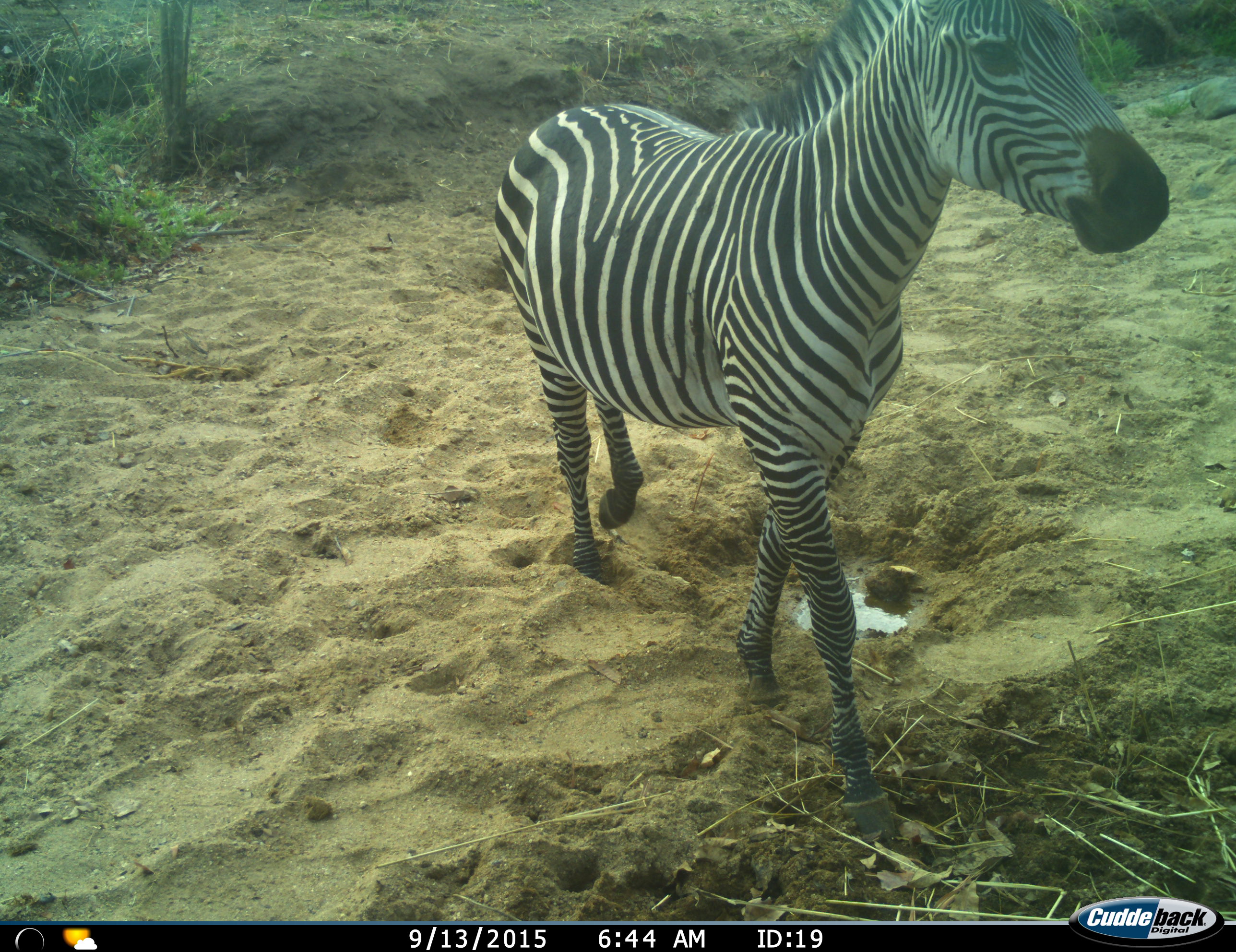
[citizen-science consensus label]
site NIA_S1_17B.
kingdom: Animalia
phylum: Chordata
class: Mammalia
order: Perissodactyla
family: Equidae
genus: Equus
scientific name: Equus quagga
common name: plains zebra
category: zebraplains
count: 1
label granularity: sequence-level